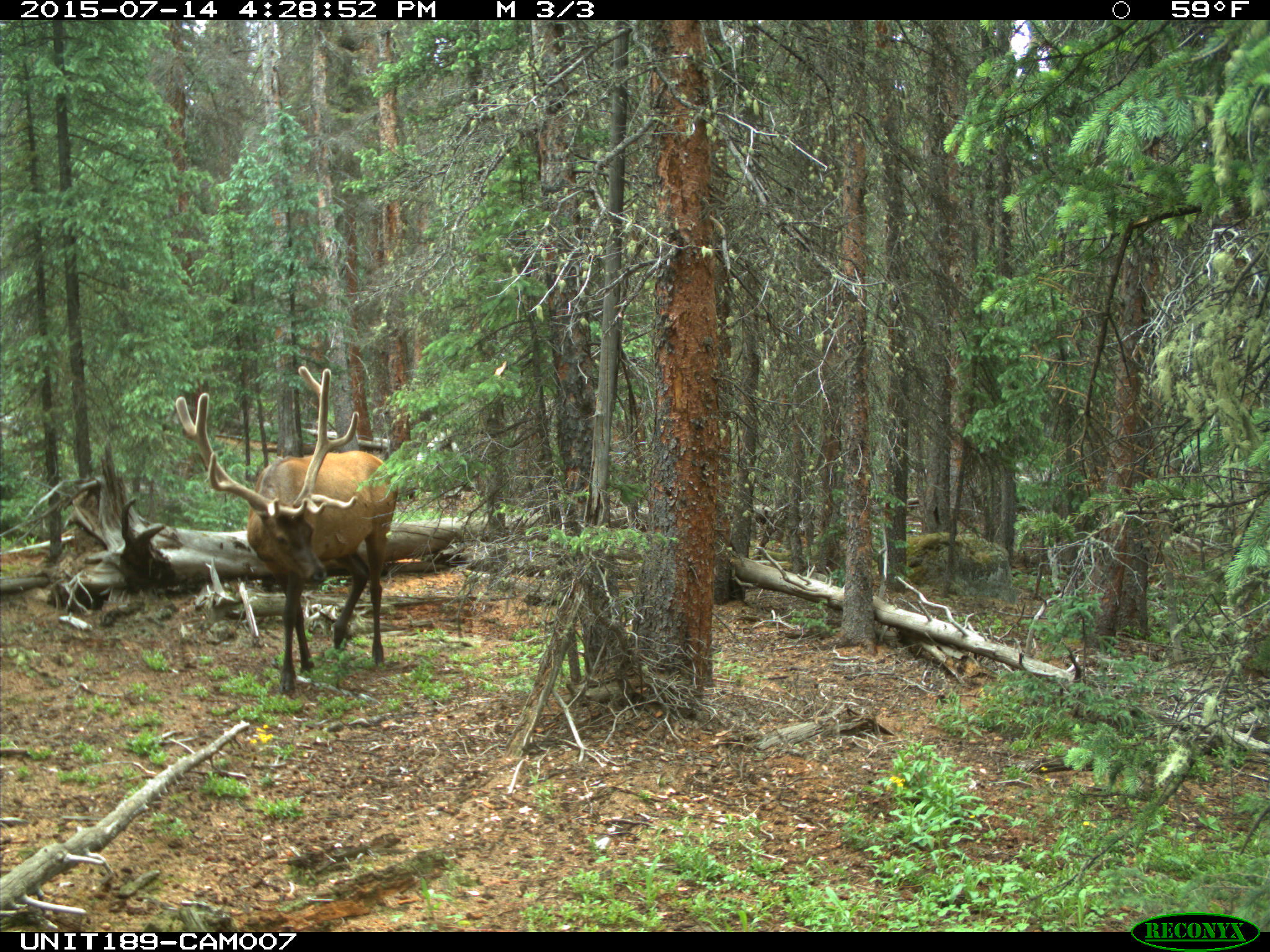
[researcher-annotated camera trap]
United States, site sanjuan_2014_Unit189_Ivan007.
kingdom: Animalia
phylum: Chordata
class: Mammalia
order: Artiodactyla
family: Cervidae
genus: Cervus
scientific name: Cervus elaphus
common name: red deer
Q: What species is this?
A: Cervus elaphus (red deer).